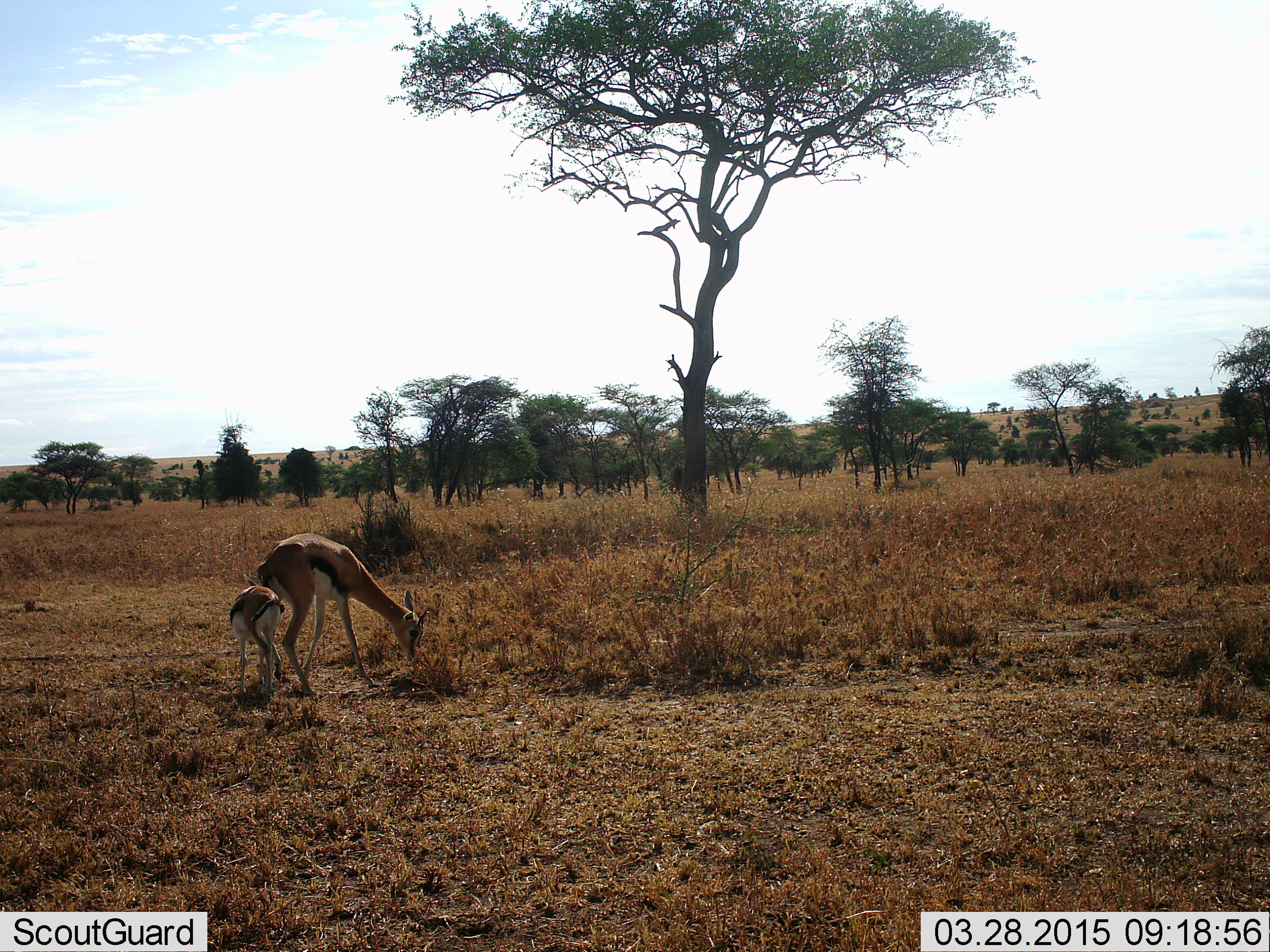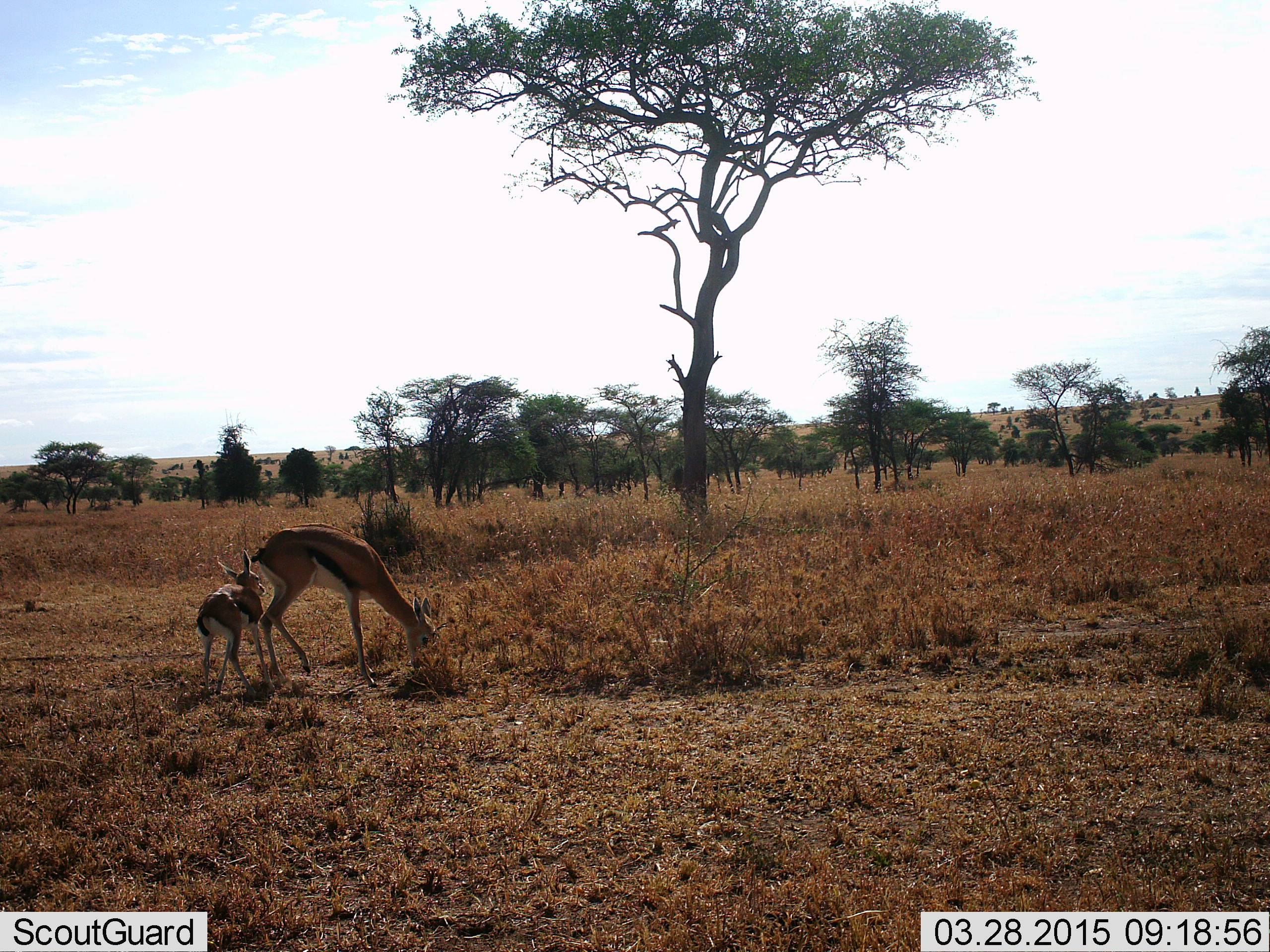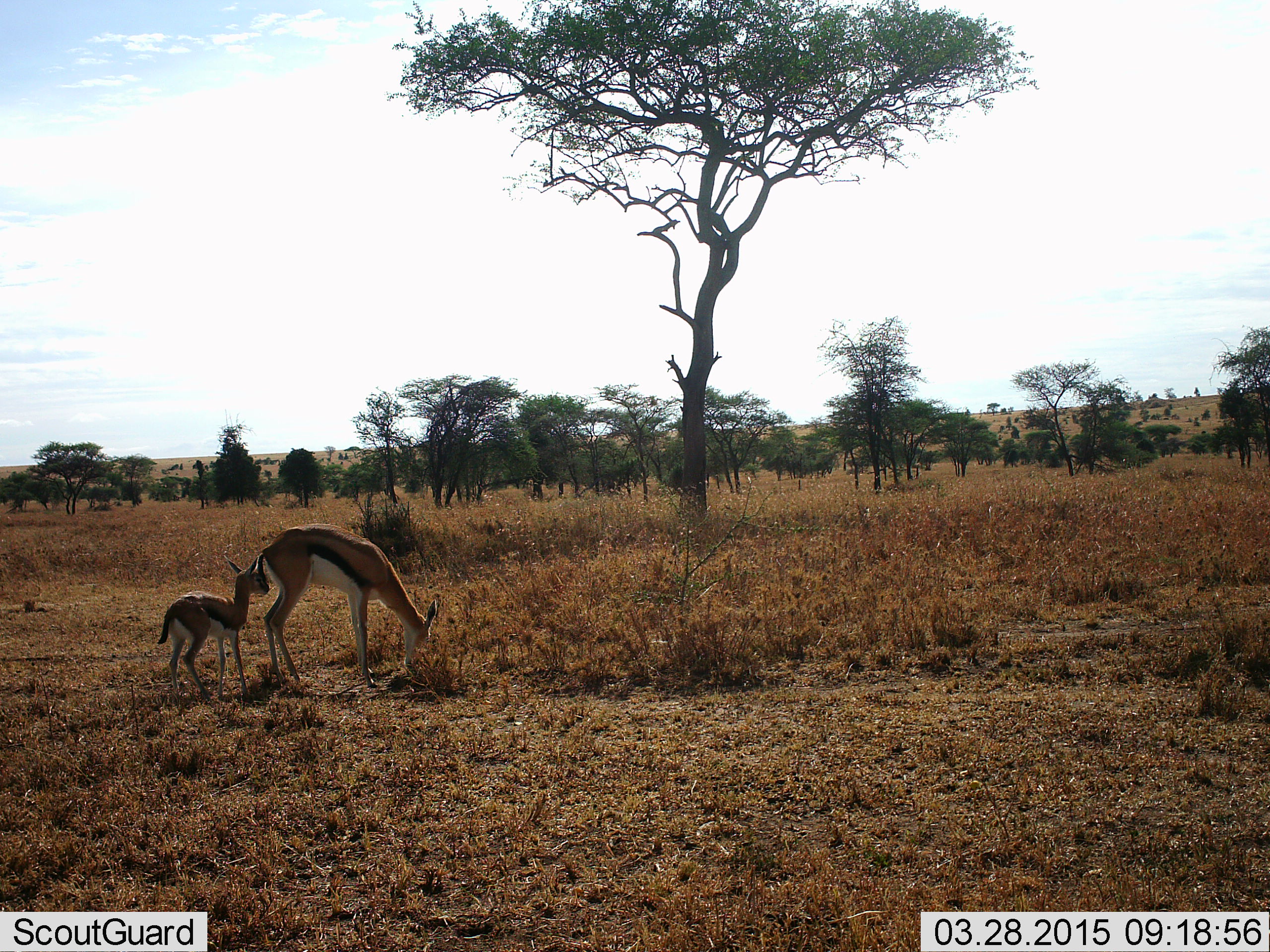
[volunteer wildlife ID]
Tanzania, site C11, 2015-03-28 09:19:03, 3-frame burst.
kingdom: Animalia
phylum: Chordata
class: Mammalia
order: Artiodactyla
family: Bovidae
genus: Eudorcas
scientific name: Eudorcas thomsonii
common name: thomson's gazelle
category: gazellethomsons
Gazellethomsons (thomson's gazelle) (Eudorcas thomsonii), count 2. Behavior (volunteer vote fractions): standing 40%, resting 0%, moving 20%, interacting 50%. Young present (vote fraction): 90%. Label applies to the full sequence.